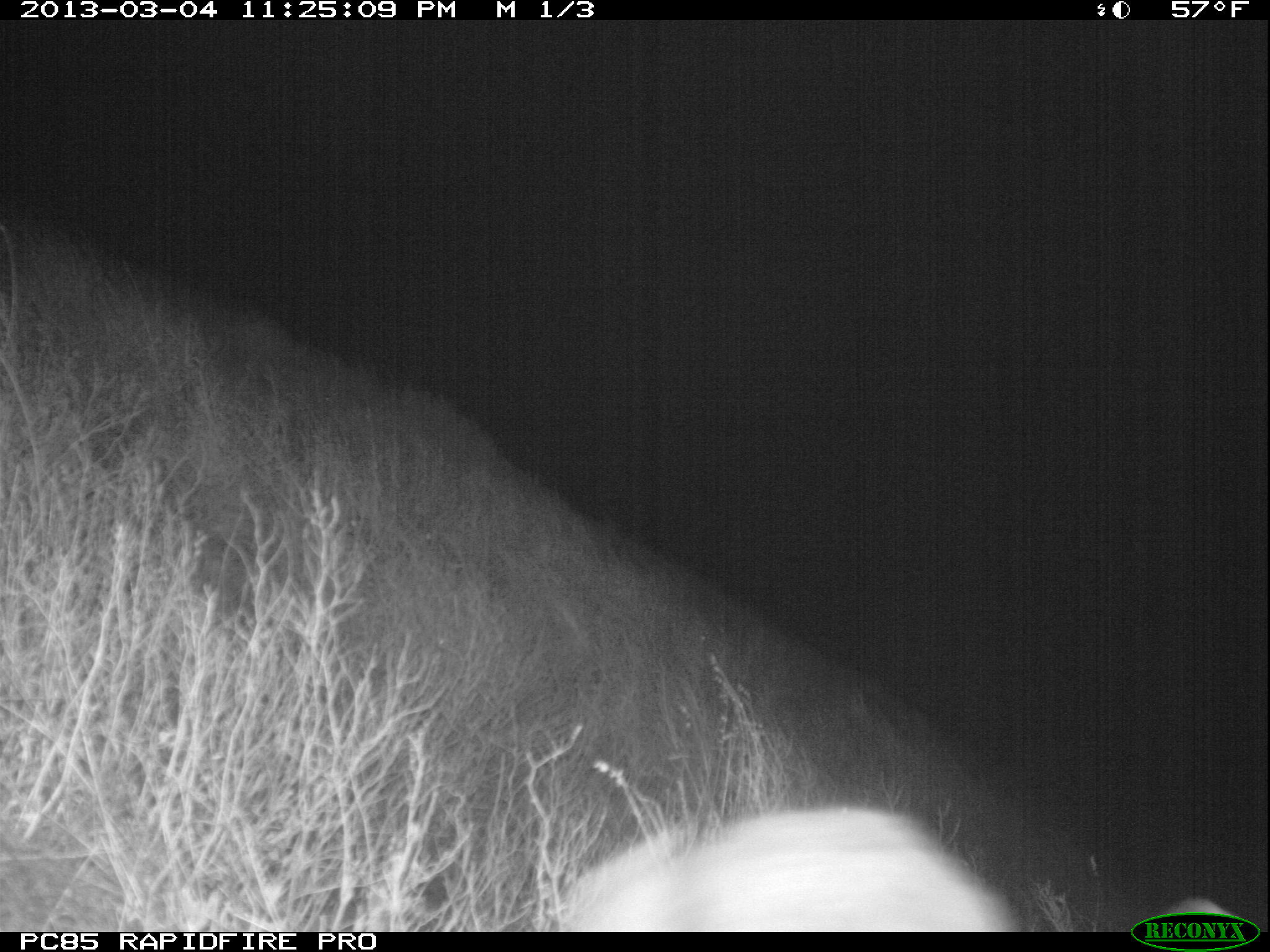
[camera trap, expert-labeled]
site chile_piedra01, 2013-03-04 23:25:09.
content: unidentified animal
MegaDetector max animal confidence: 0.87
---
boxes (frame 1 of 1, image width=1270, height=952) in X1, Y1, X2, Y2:
unknown: 554, 801, 1022, 932